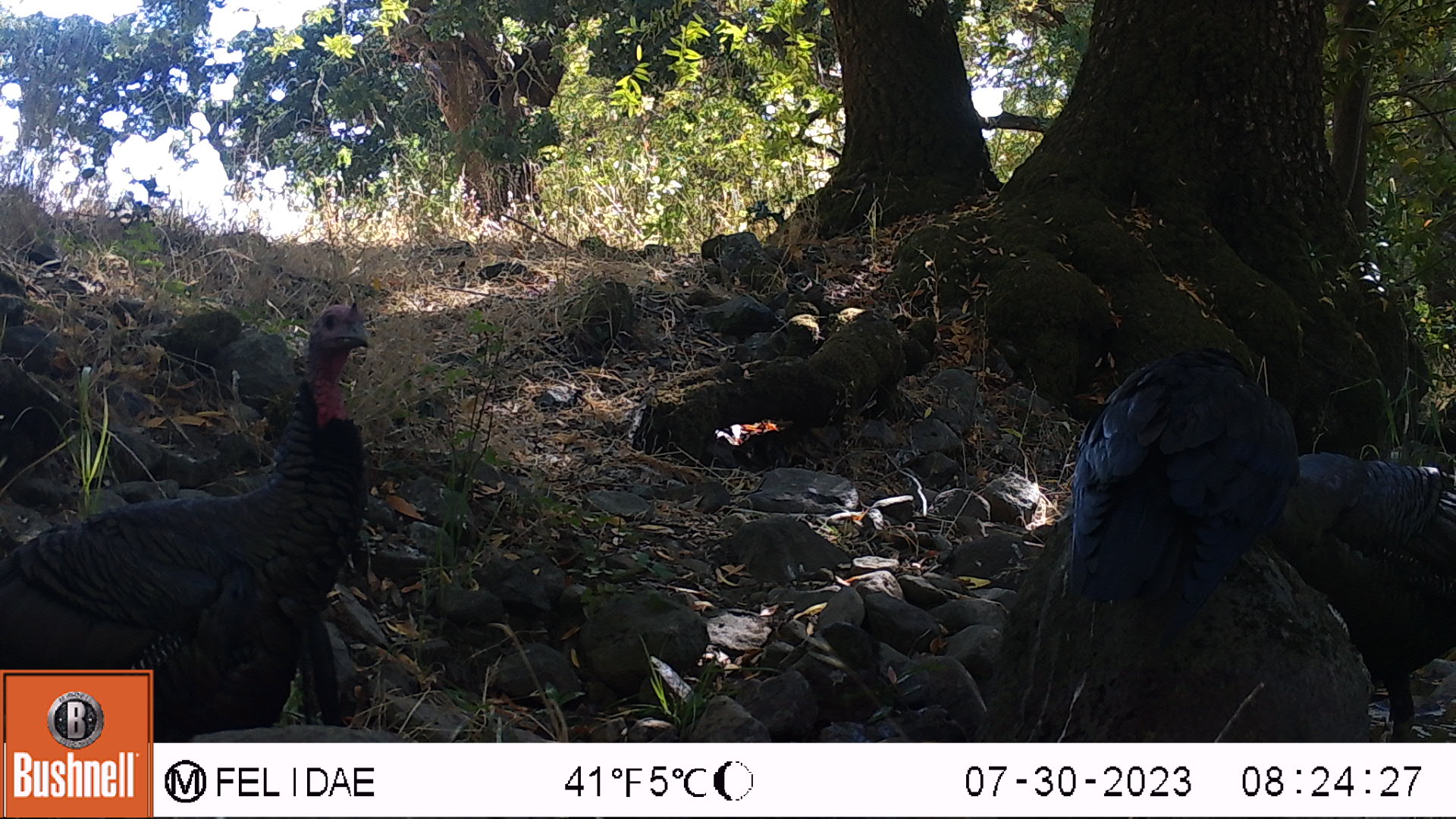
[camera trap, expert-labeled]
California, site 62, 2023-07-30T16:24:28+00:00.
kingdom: Animalia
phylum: Chordata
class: Aves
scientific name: Aves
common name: bird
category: unknown bird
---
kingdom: Animalia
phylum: Chordata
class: Aves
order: Galliformes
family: Phasianidae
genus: Meleagris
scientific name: Meleagris gallopavo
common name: turkey